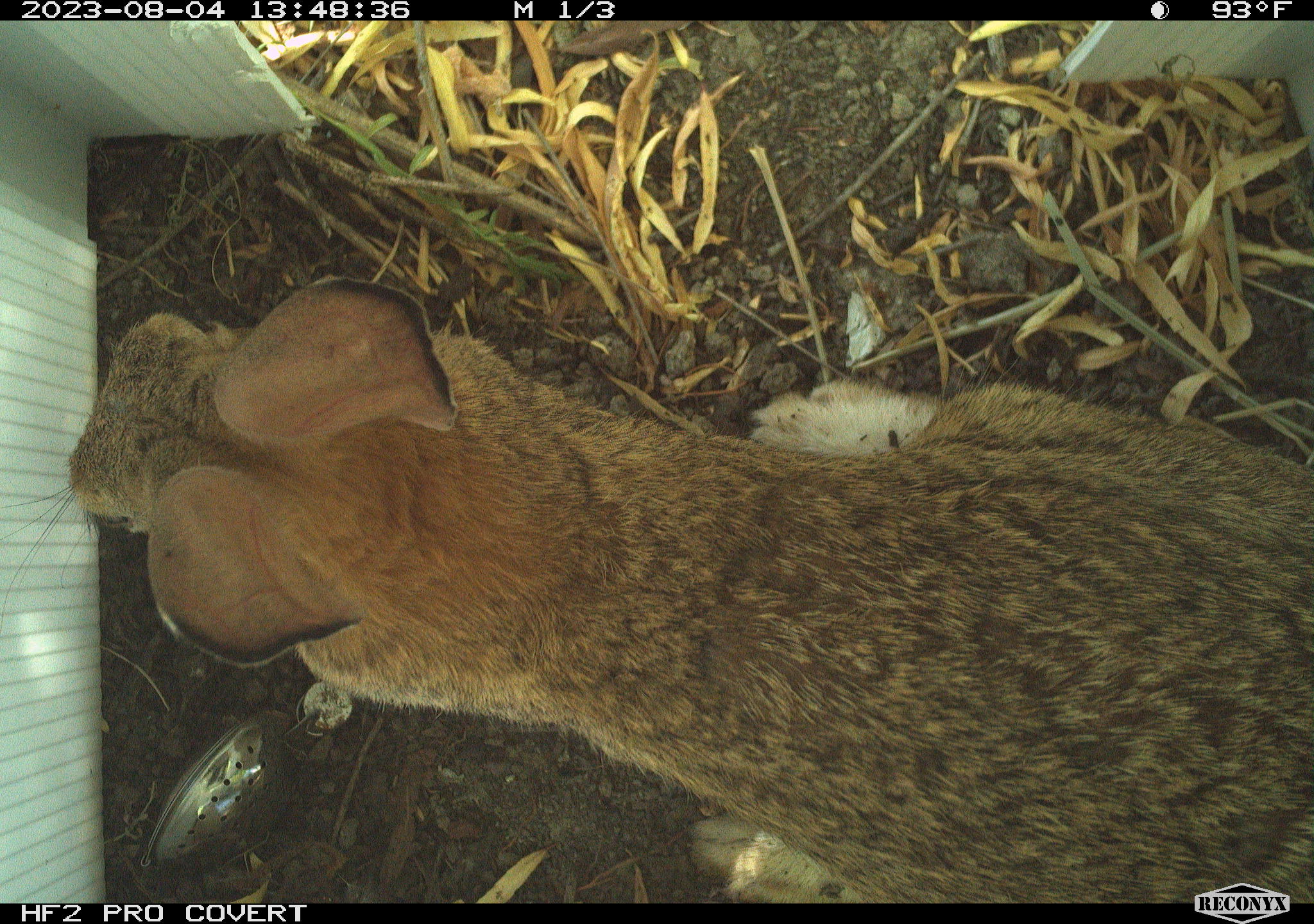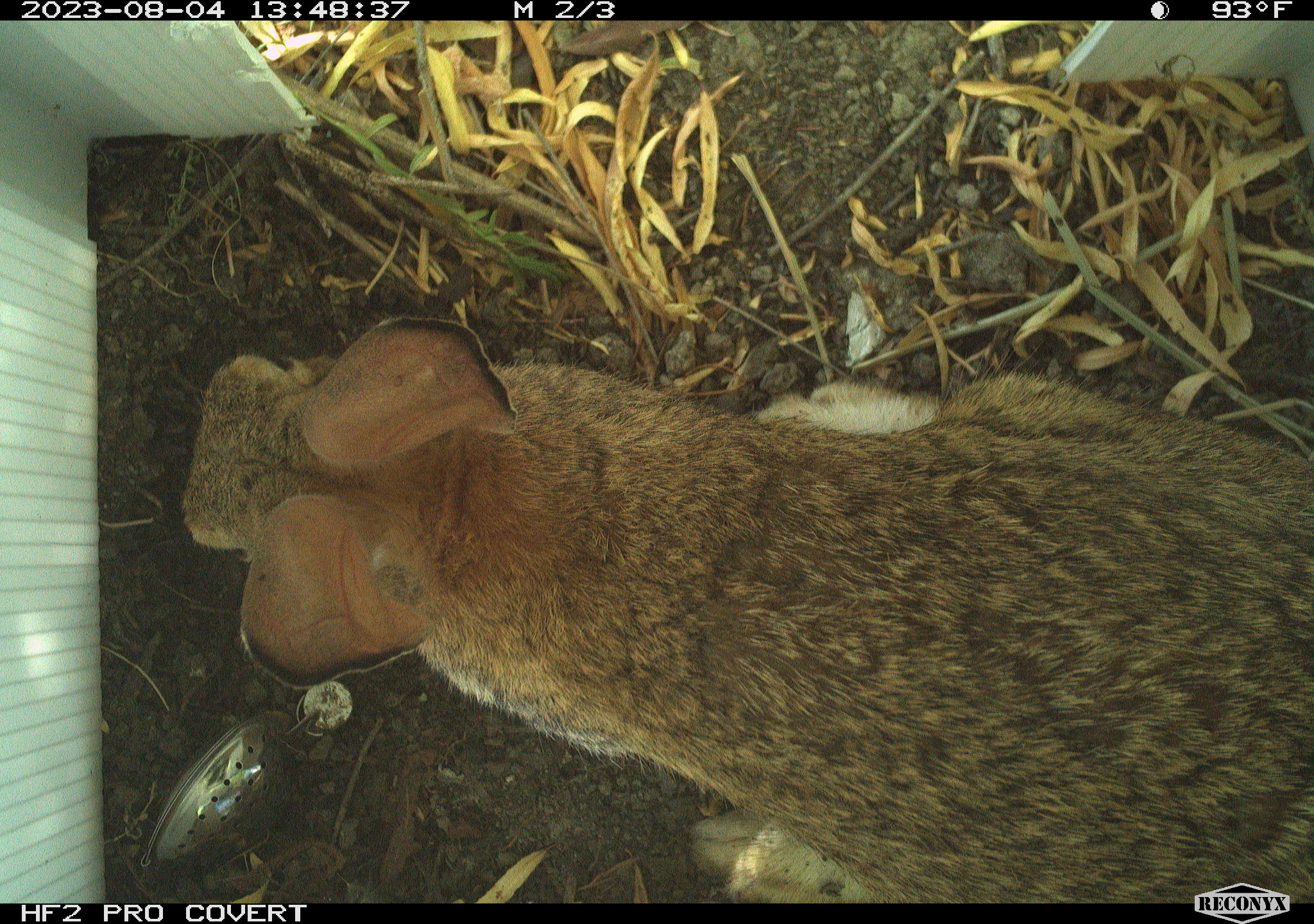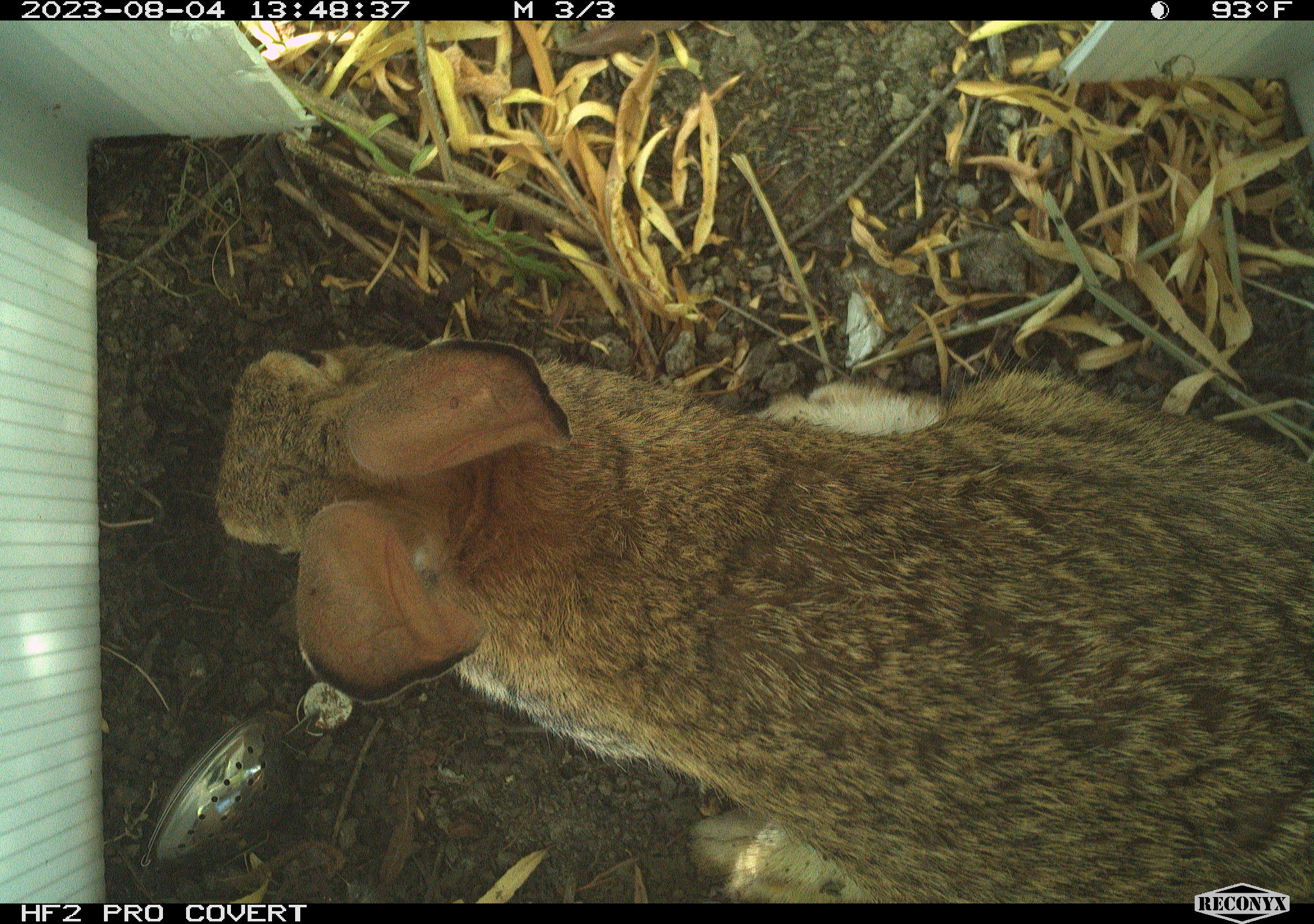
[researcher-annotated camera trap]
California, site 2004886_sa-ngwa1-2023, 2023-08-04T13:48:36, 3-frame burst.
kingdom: Animalia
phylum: Chordata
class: Mammalia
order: Lagomorpha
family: Leporidae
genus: Sylvilagus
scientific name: Sylvilagus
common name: cottontail rabbits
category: sylvilagus species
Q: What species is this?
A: Sylvilagus species (cottontail rabbits) (Sylvilagus).